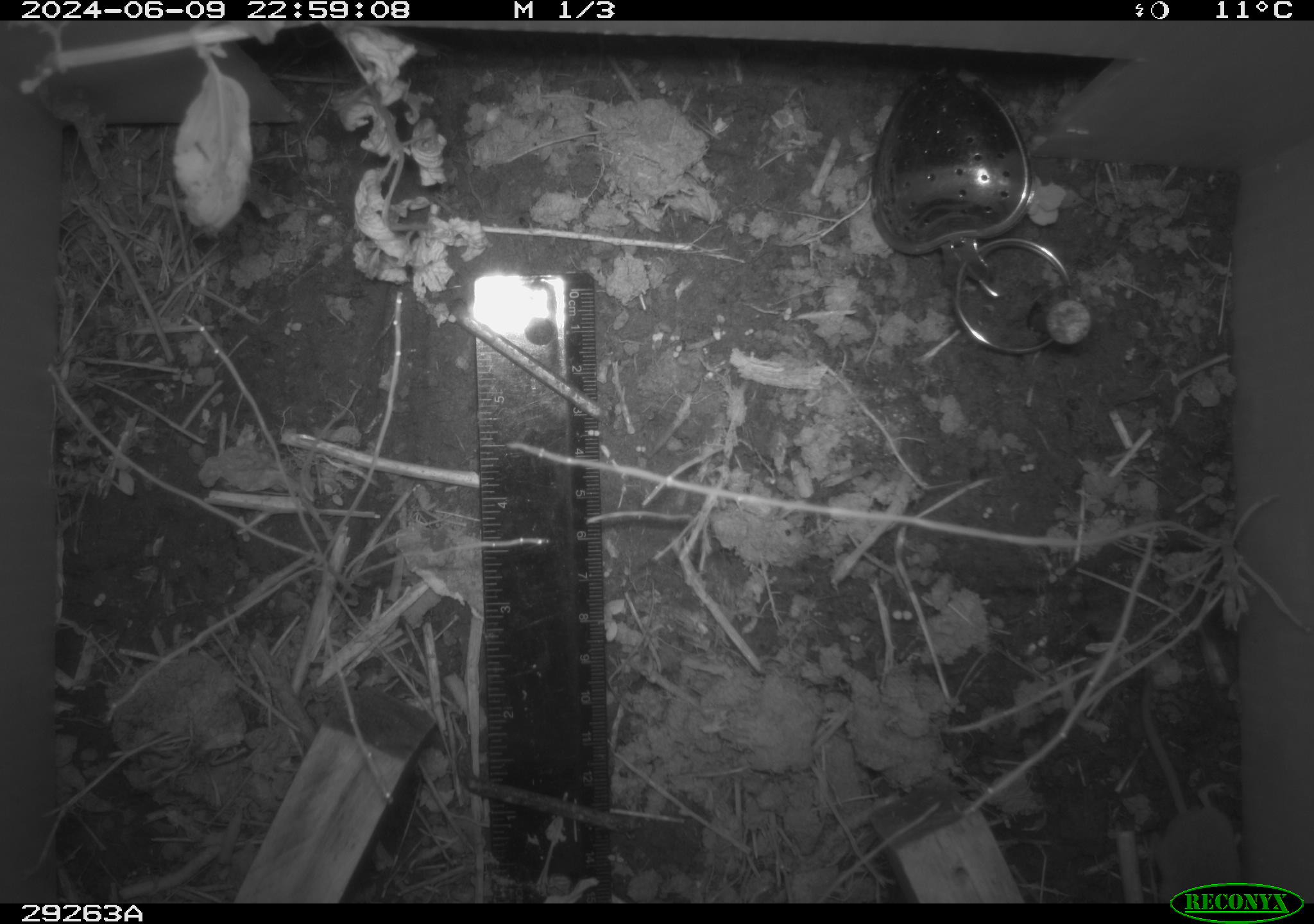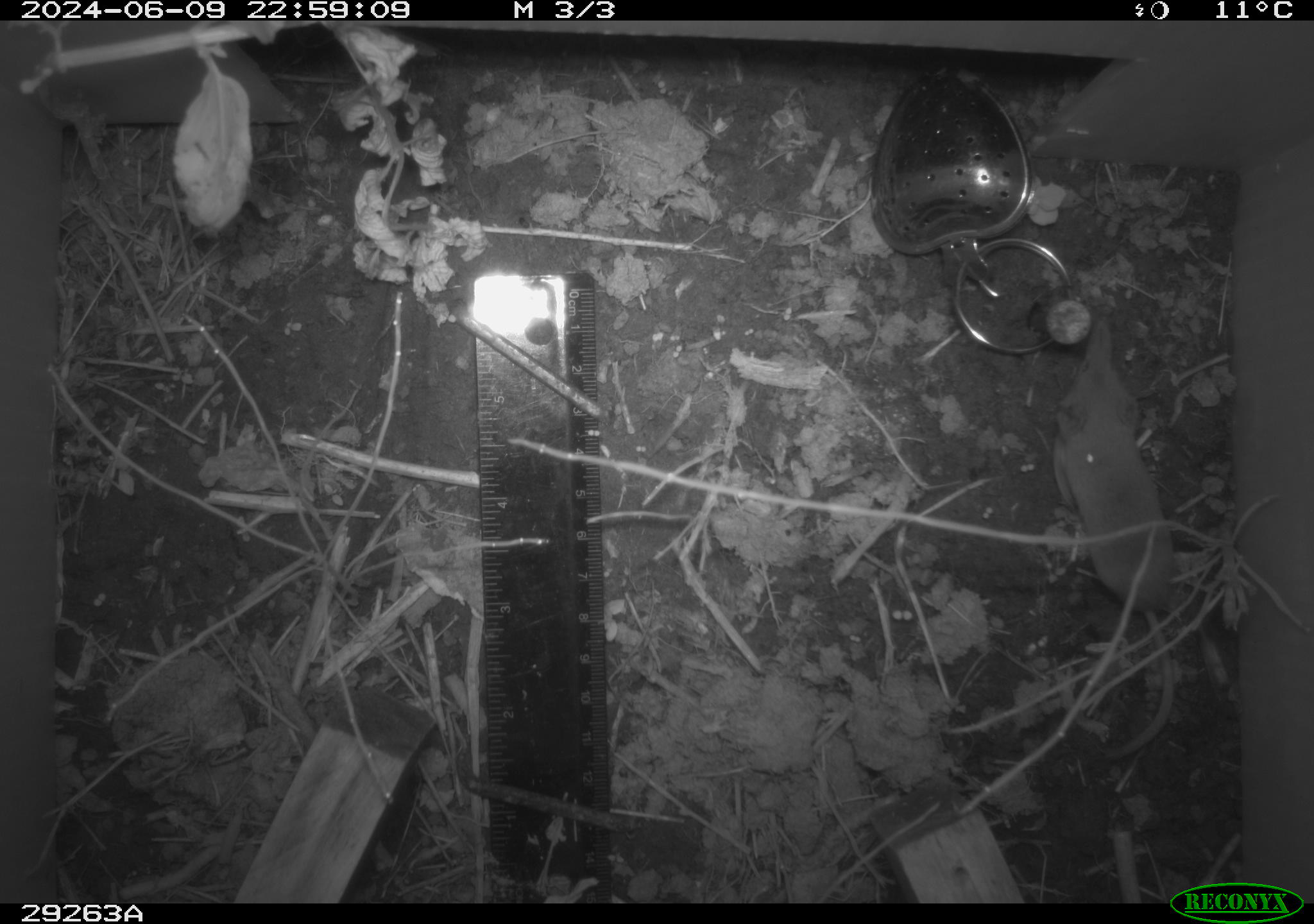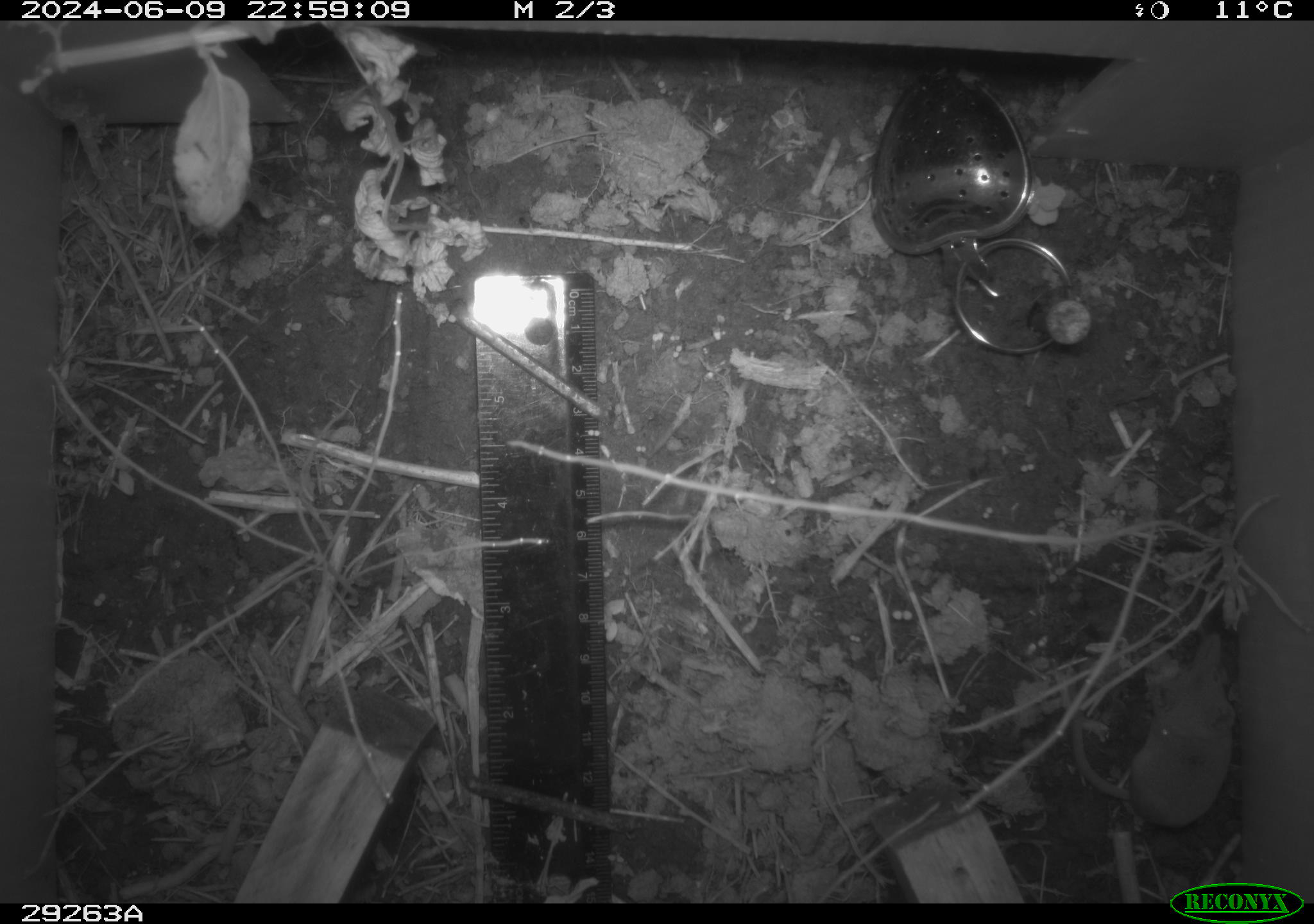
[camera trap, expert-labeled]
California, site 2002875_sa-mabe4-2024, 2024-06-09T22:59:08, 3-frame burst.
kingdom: Animalia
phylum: Chordata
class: Mammalia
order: Eulipotyphla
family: Soricidae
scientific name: Soricidae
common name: shrews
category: soricidae family